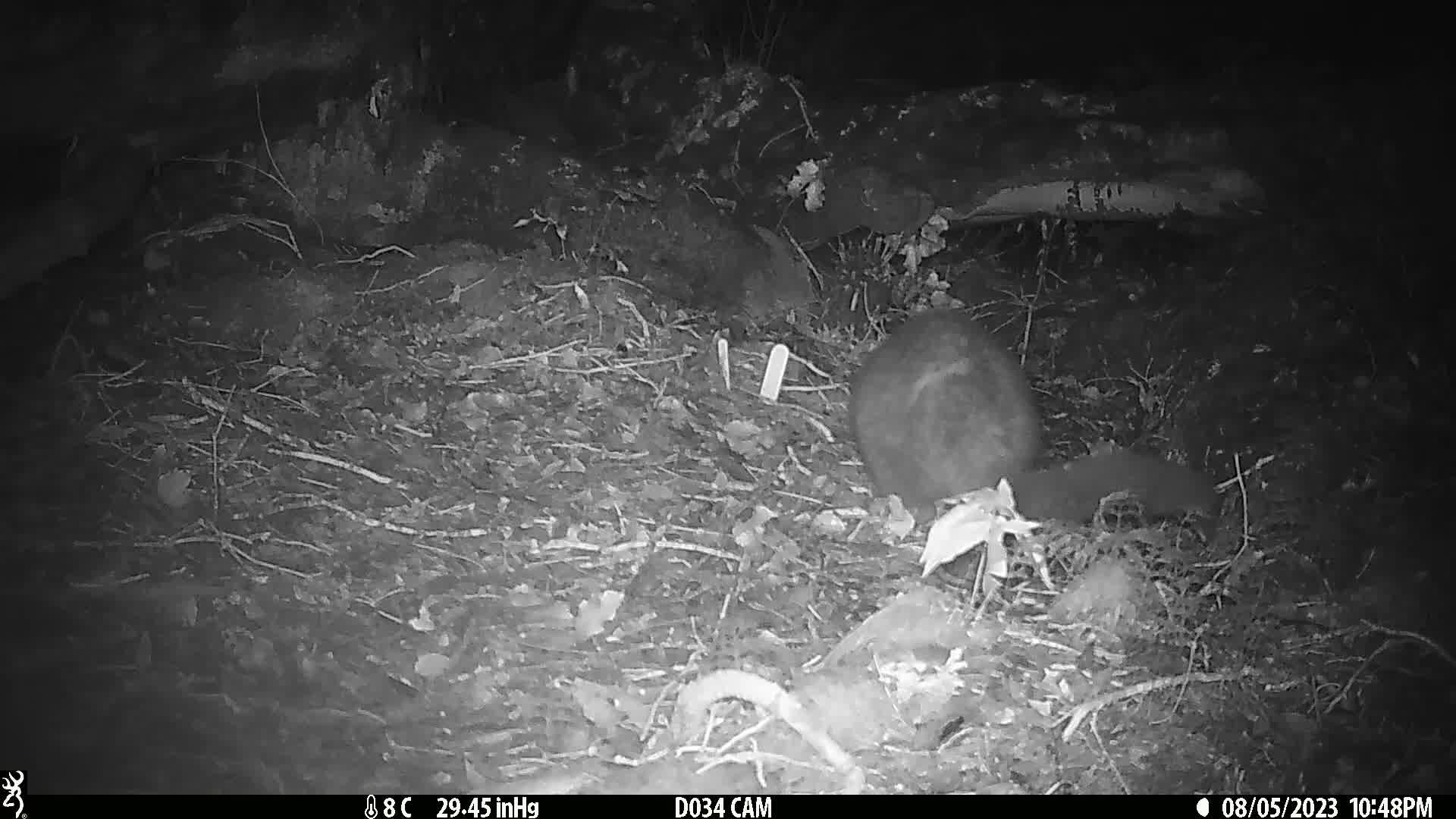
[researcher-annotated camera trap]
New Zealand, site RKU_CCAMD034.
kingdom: Animalia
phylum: Chordata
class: Mammalia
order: Diprotodontia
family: Phalangeridae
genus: Trichosurus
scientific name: Trichosurus vulpecula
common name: common brushtail possum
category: possum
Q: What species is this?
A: Possum (common brushtail possum) (Trichosurus vulpecula).